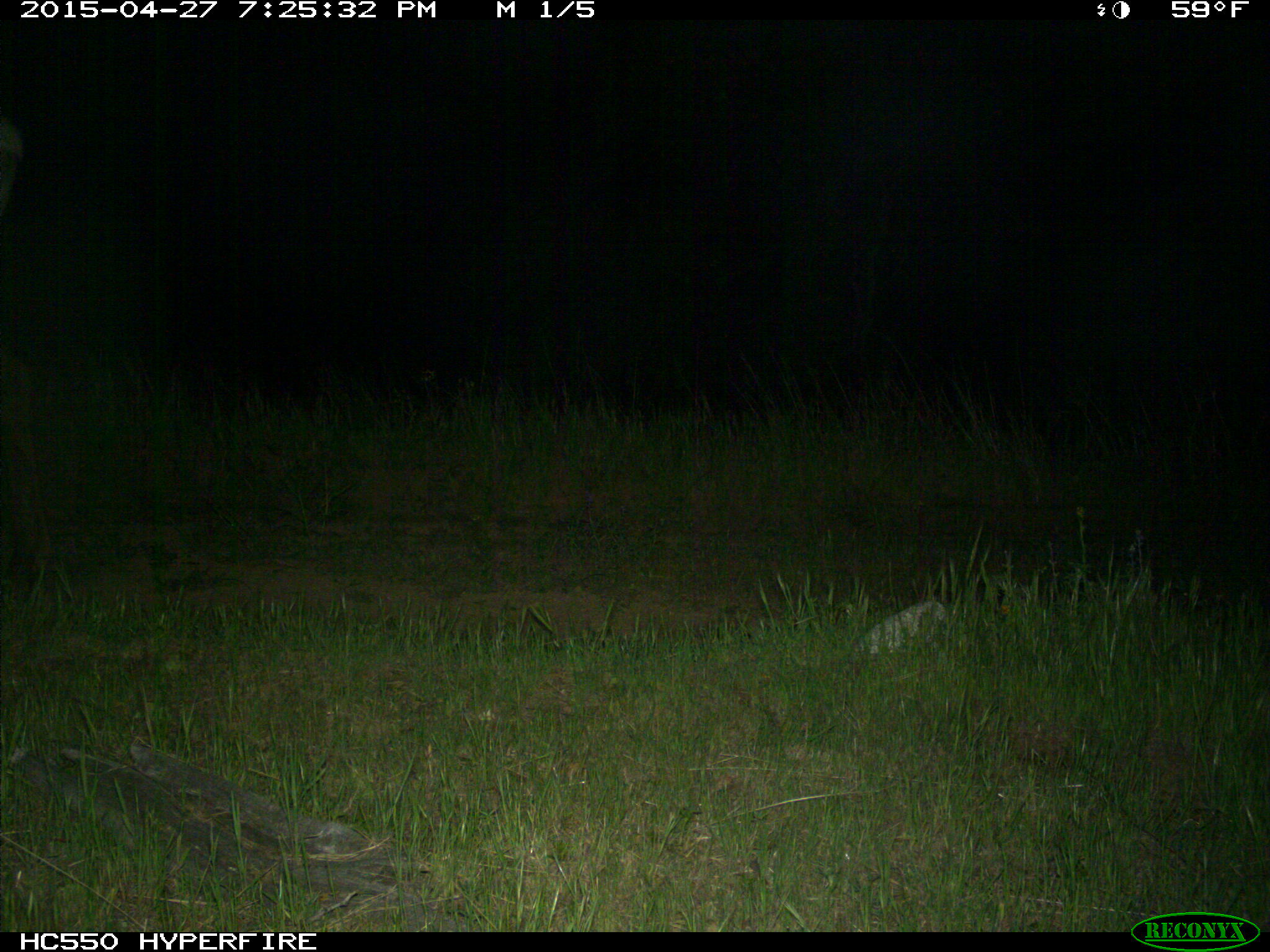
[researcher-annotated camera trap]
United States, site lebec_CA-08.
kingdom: Animalia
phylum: Chordata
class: Mammalia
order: Artiodactyla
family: Cervidae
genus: Cervus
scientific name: Cervus canadensis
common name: elk